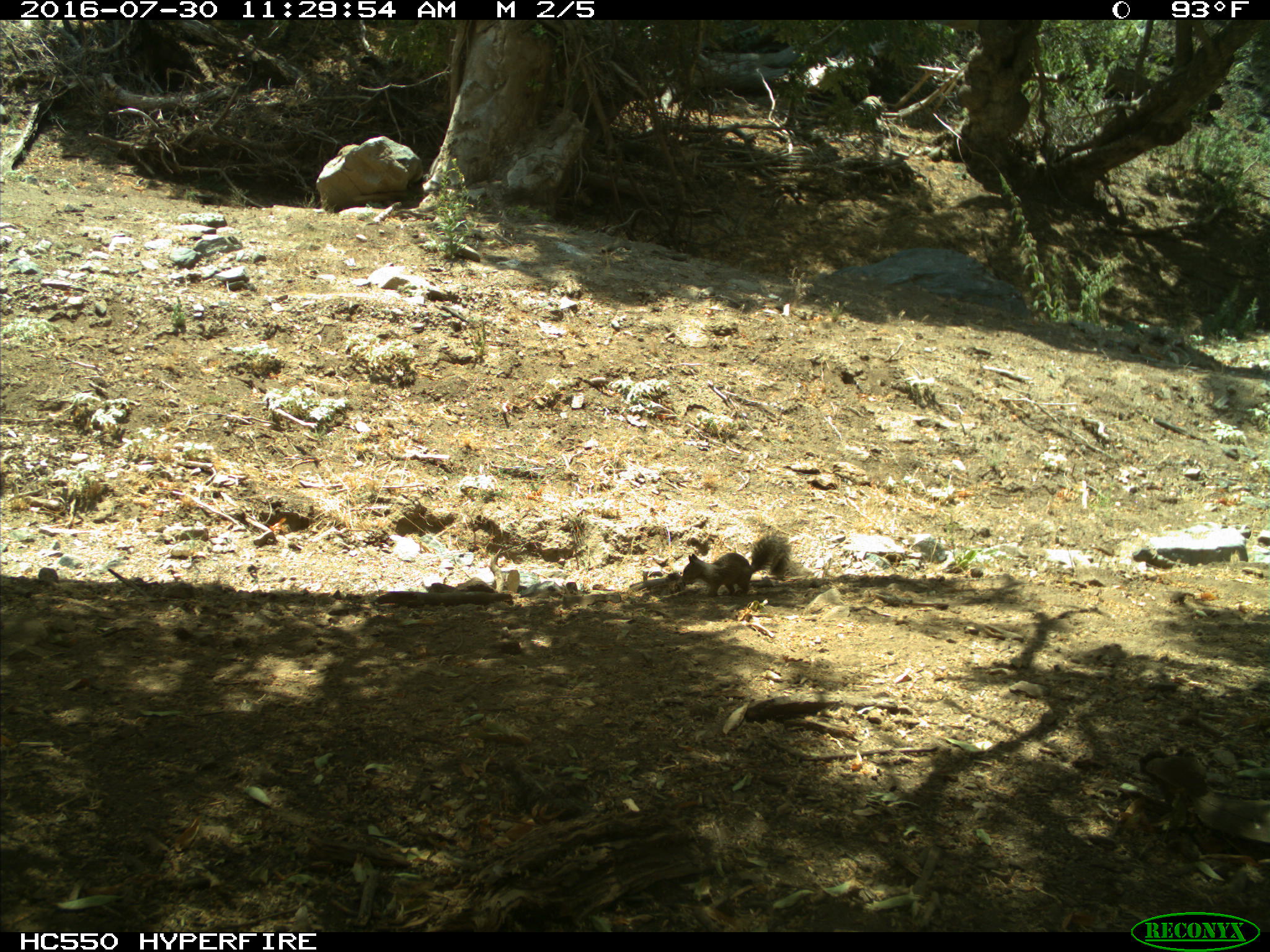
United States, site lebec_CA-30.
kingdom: Animalia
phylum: Chordata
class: Mammalia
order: Rodentia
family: Sciuridae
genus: Otospermophilus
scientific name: Otospermophilus beecheyi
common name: california ground squirrel